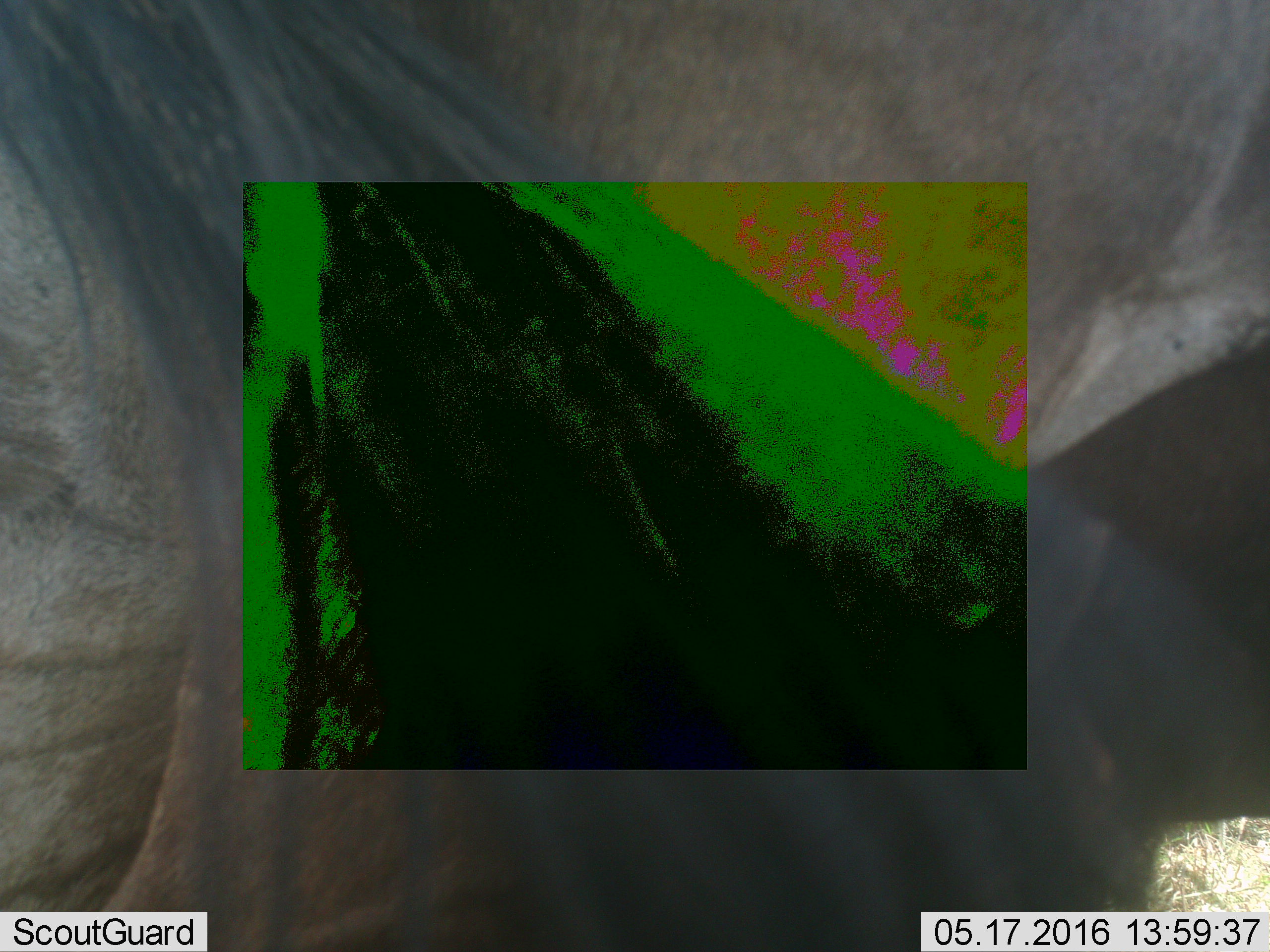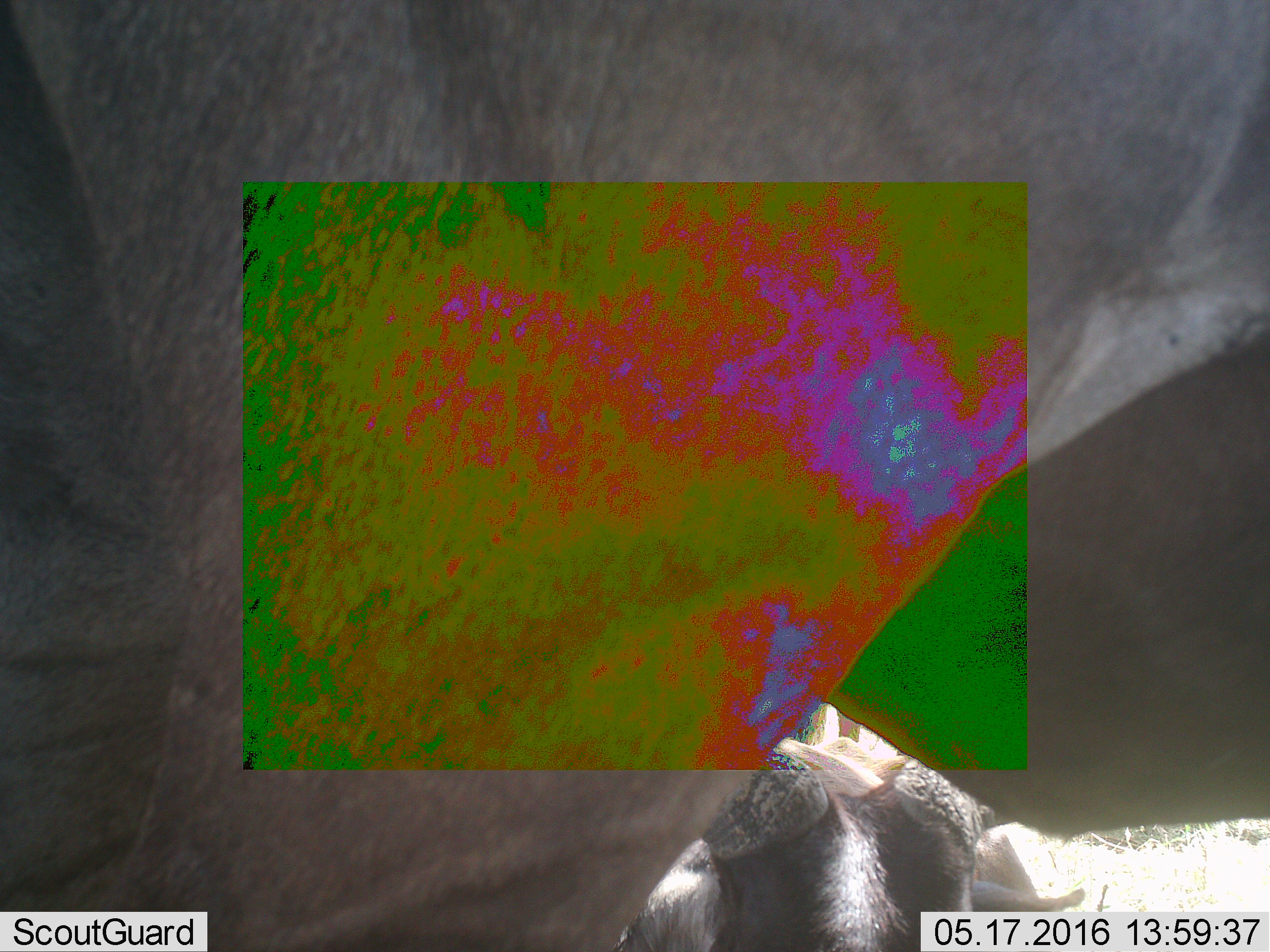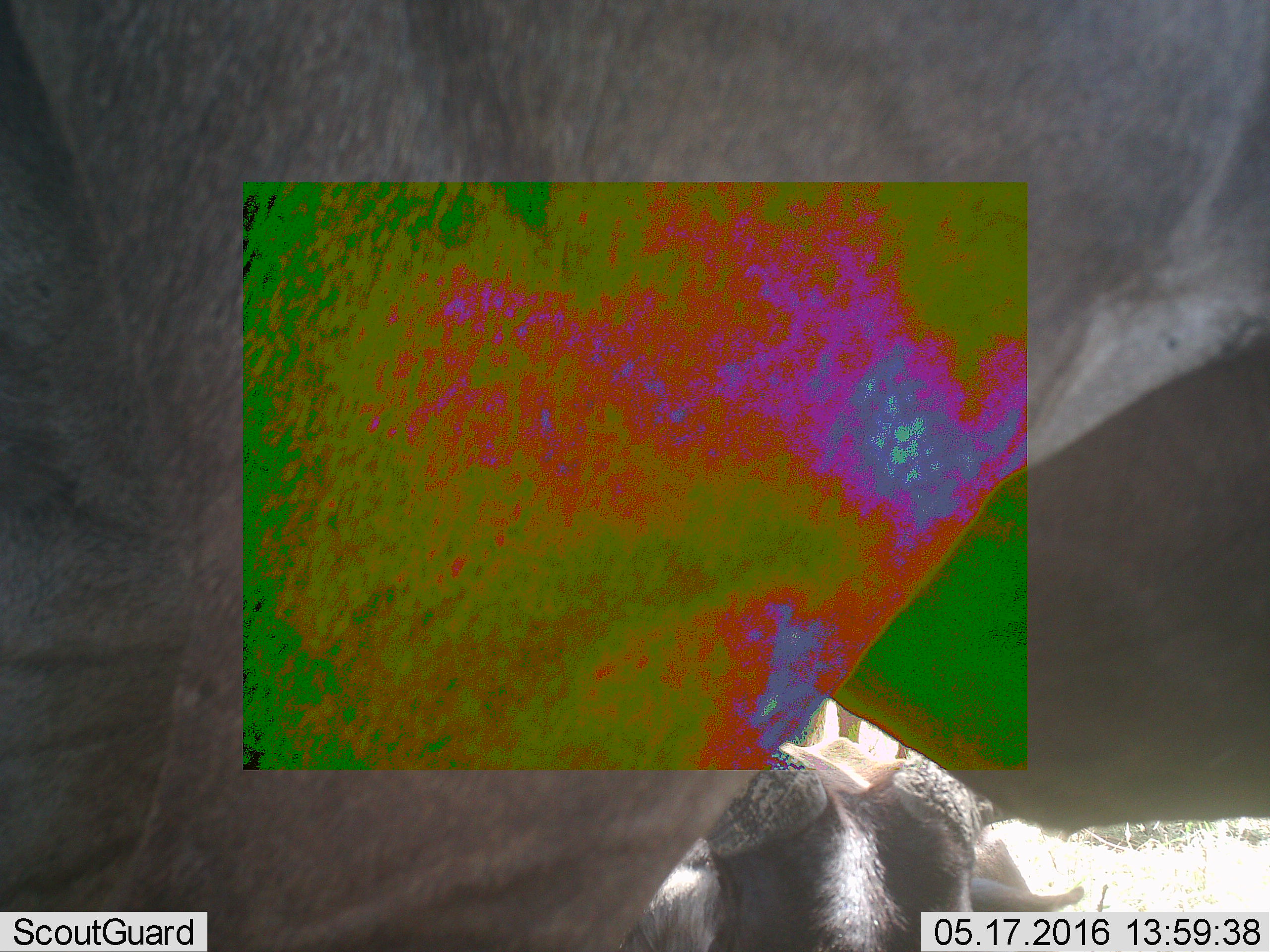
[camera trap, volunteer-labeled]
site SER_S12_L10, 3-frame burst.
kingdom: Animalia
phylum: Chordata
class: Mammalia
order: Artiodactyla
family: Bovidae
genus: Connochaetes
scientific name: Connochaetes taurinus taurinus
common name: blue wildebeest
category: wildebeestblue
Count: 3.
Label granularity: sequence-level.